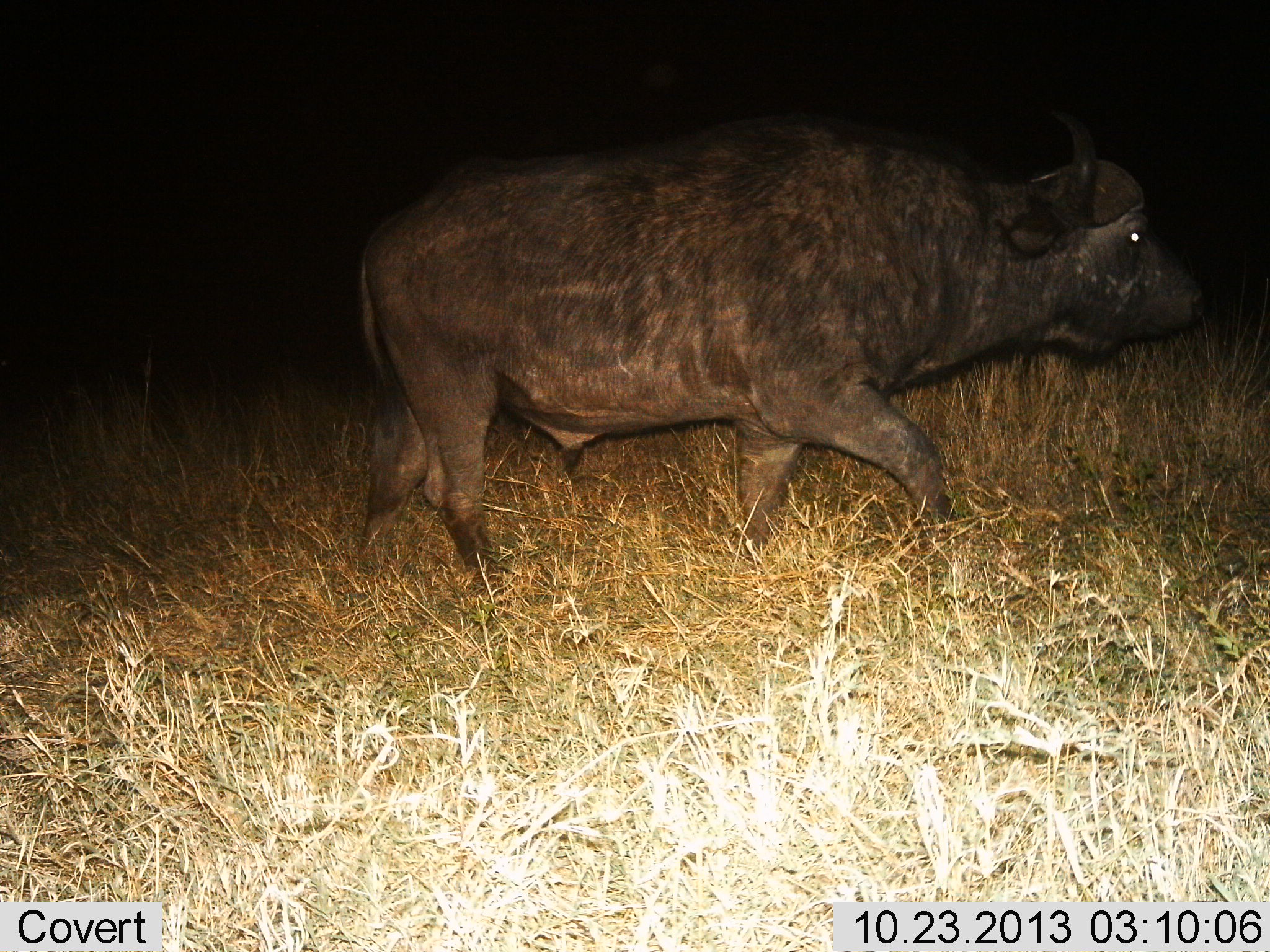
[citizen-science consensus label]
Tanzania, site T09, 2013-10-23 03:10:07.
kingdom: Animalia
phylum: Chordata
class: Mammalia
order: Artiodactyla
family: Bovidae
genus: Syncerus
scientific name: Syncerus caffer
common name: cape buffalo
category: buffalo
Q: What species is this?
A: Buffalo (cape buffalo) (Syncerus caffer).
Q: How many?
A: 1.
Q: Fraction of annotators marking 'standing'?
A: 0%.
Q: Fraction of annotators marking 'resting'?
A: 0%.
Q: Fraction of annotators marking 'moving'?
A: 100%.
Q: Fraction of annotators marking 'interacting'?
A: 0%.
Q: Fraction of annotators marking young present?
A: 0%.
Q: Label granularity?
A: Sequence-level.